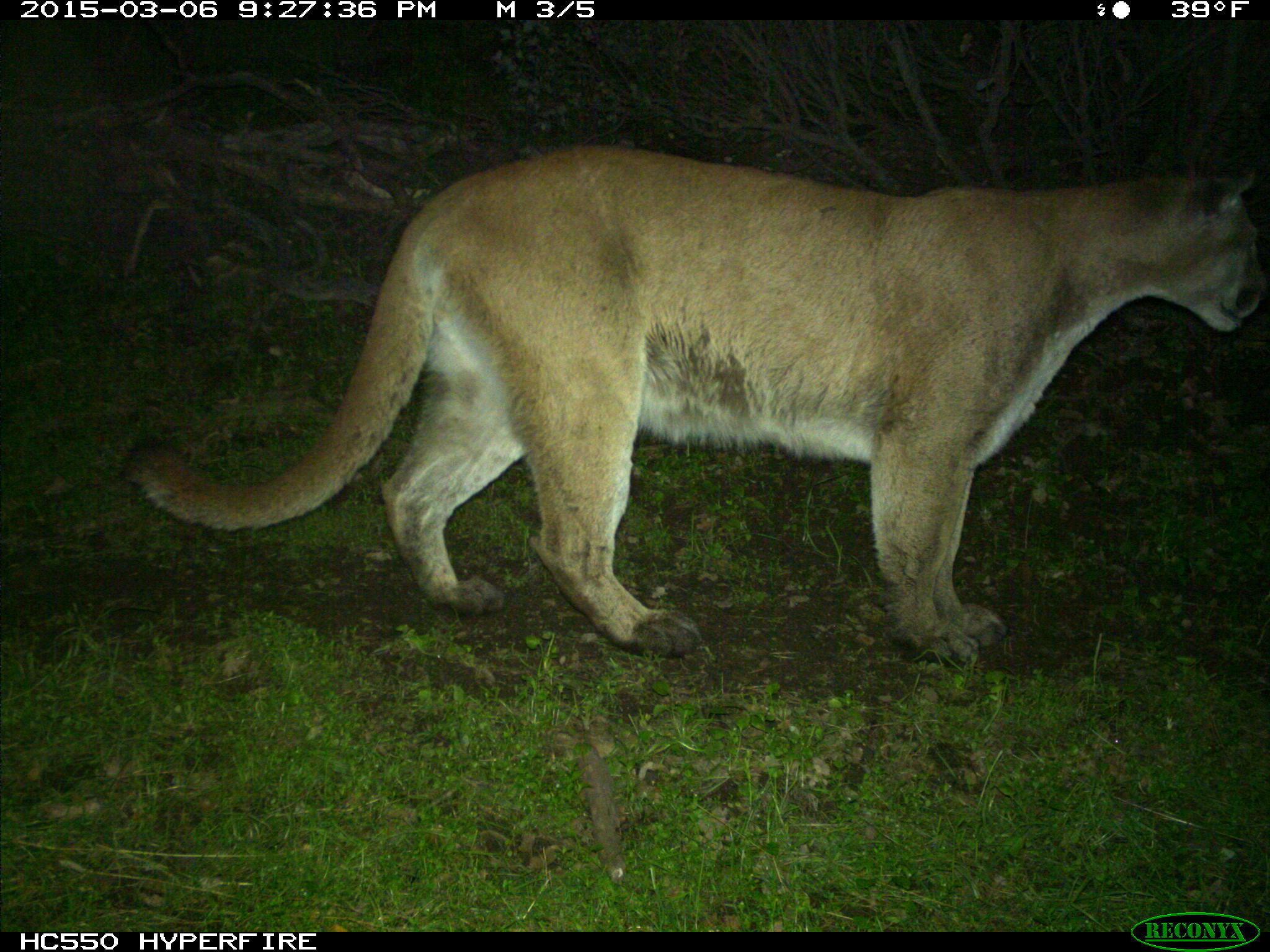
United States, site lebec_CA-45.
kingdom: Animalia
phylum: Chordata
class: Mammalia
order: Carnivora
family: Felidae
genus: Puma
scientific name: Puma concolor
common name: mountain lion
Puma concolor (mountain lion).